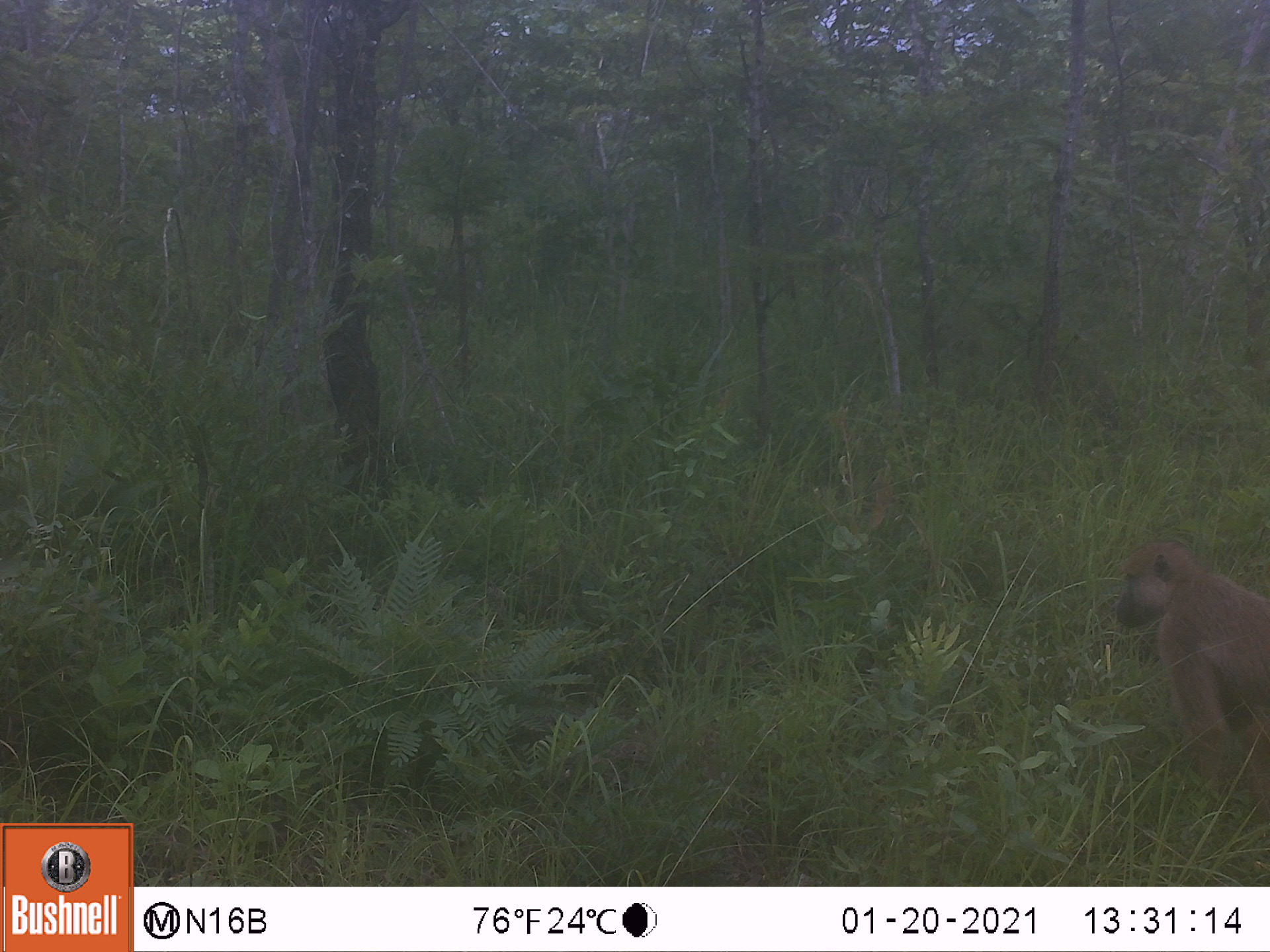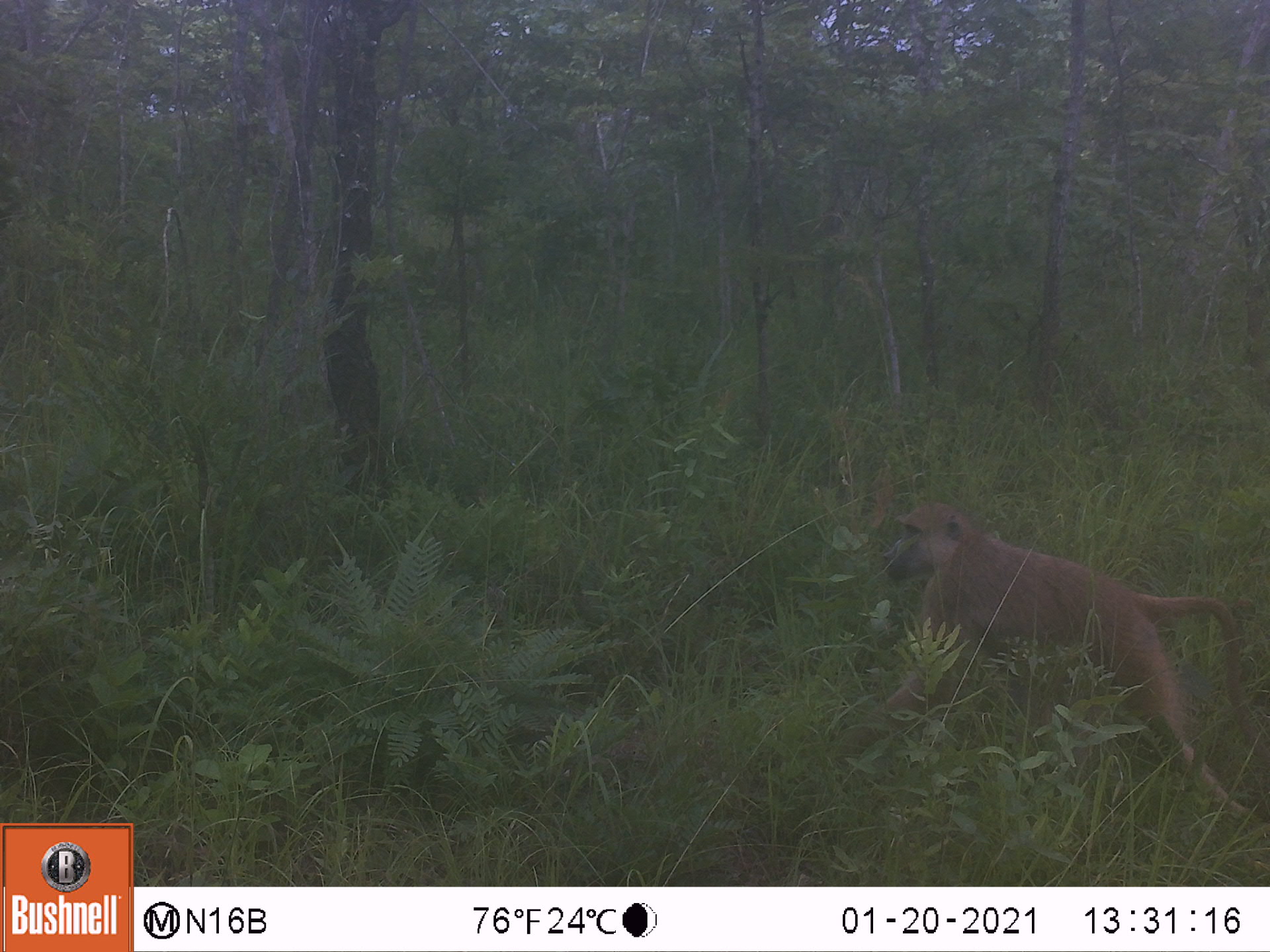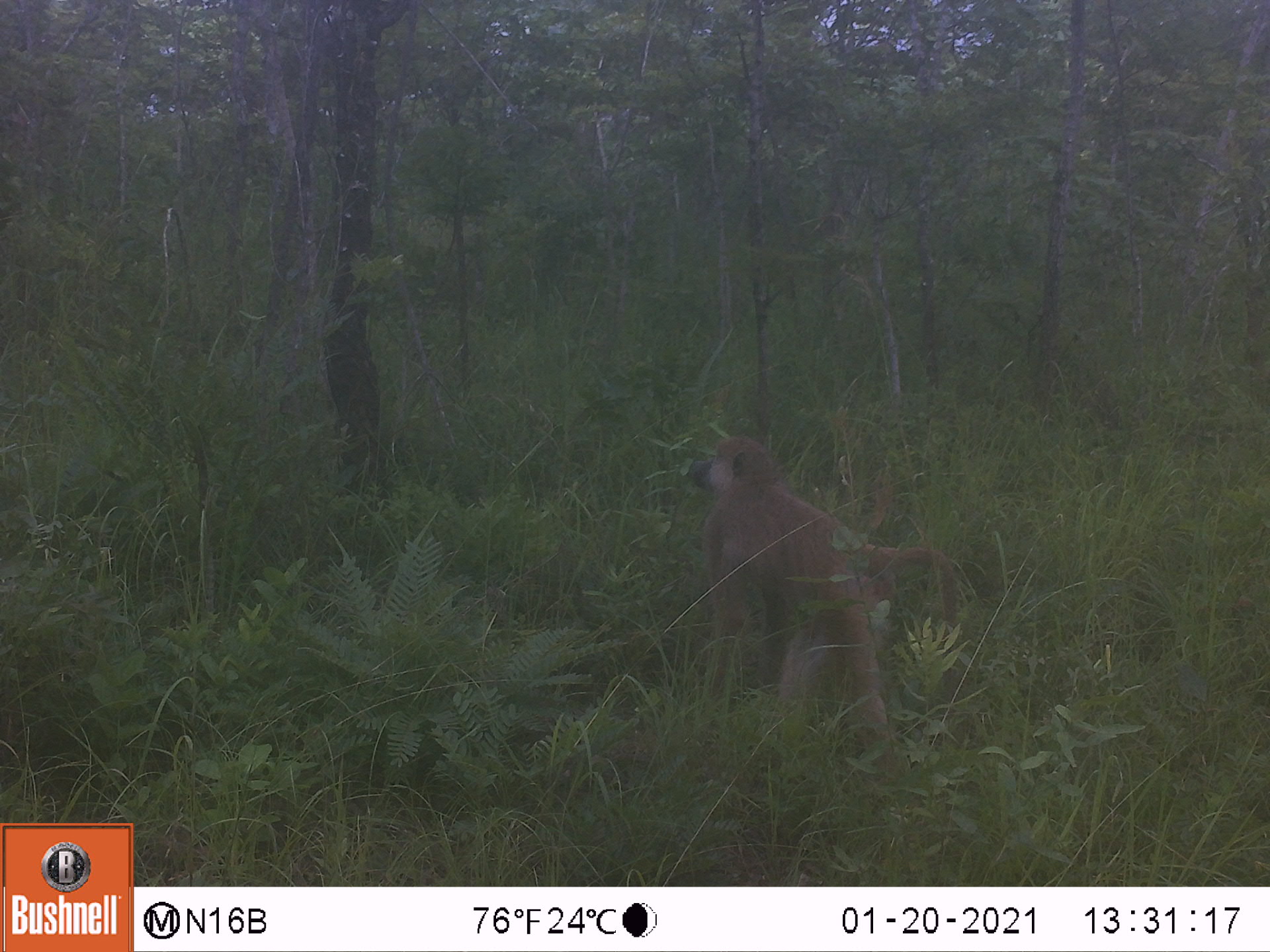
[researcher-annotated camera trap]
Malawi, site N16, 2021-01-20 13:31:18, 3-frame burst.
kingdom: Animalia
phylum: Chordata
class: Mammalia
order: Primates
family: Cercopithecidae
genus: Papio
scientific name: Papio cynocephalus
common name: yellow baboon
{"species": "yellow baboon (Papio cynocephalus)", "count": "1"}